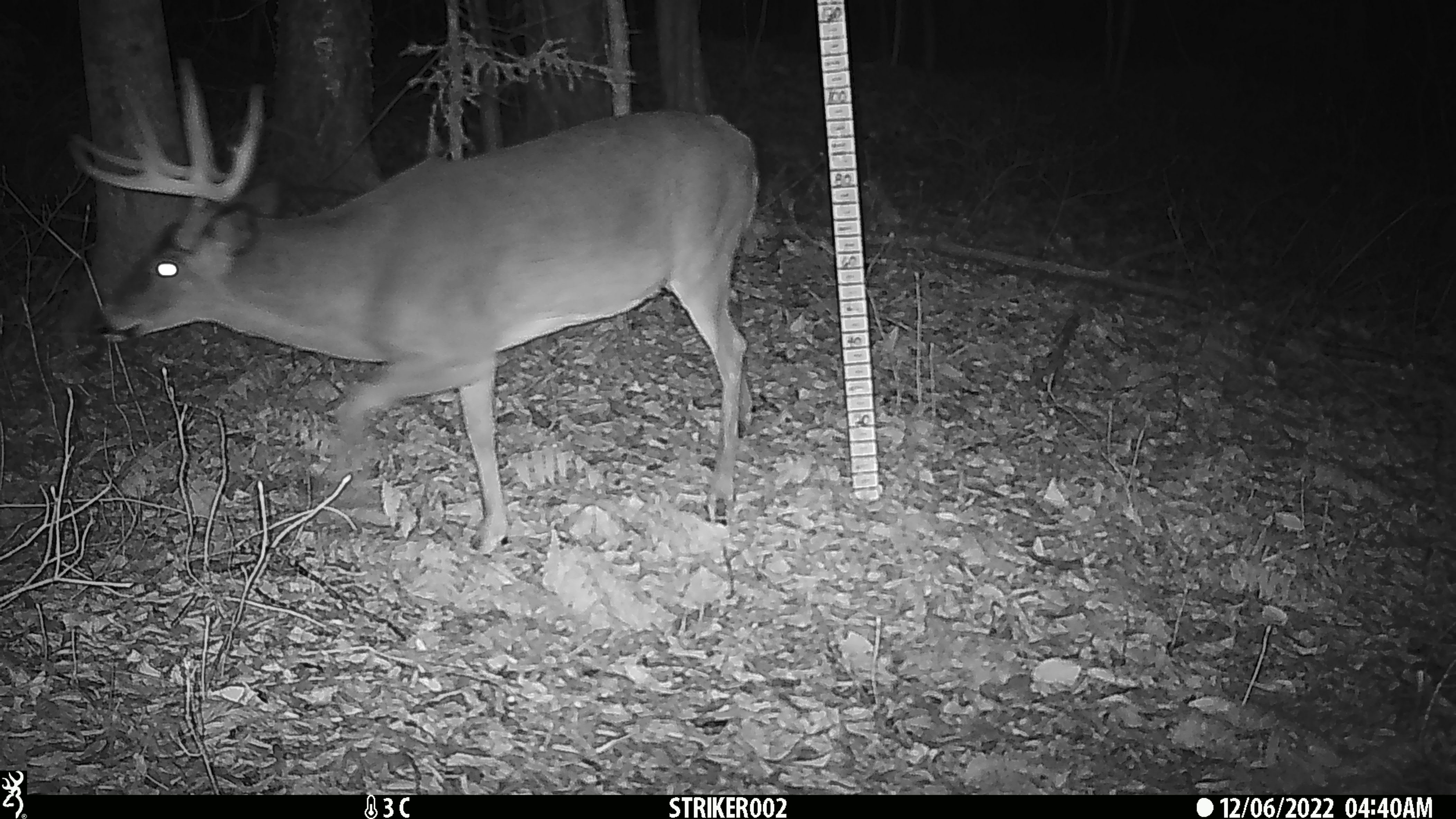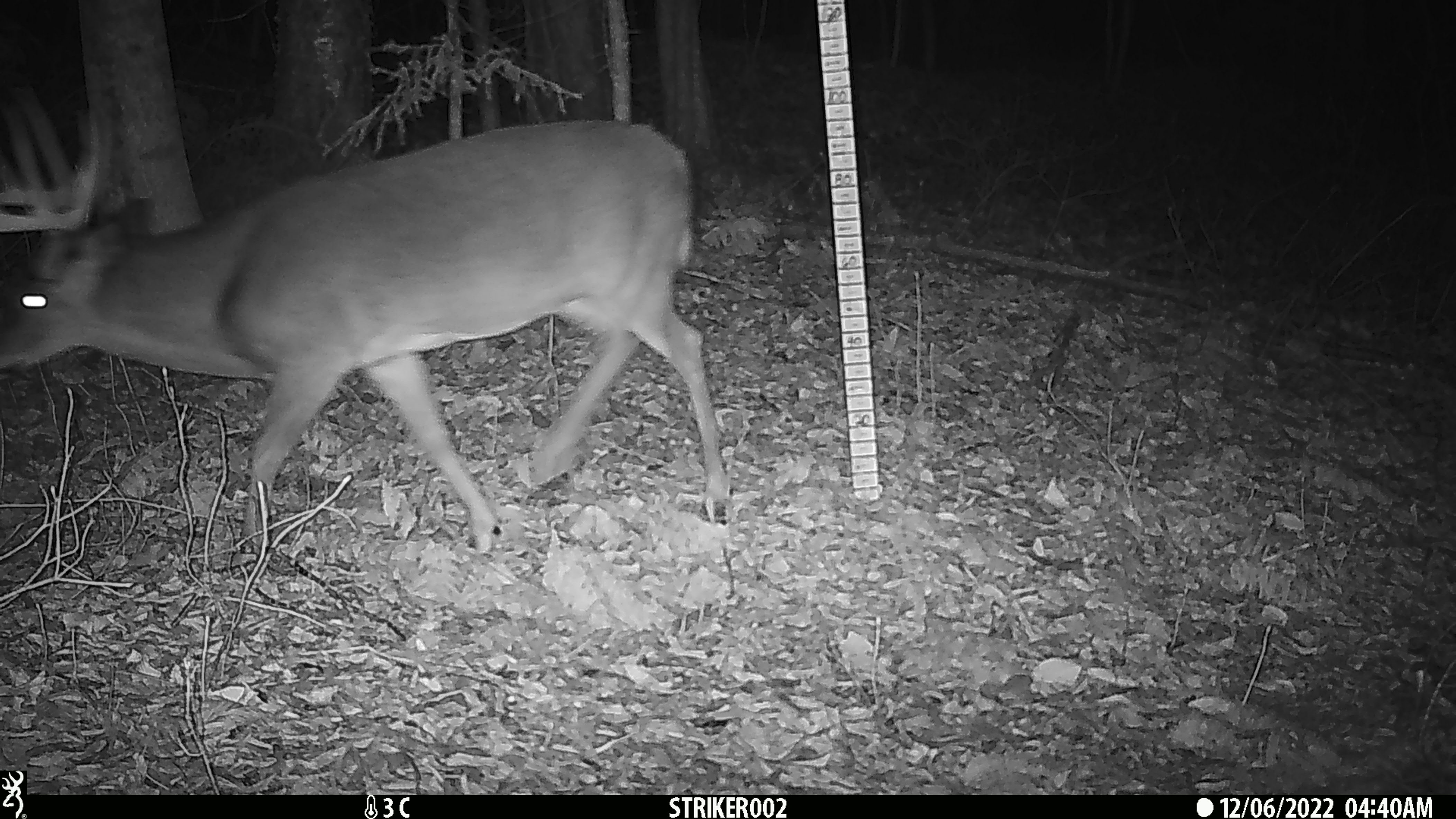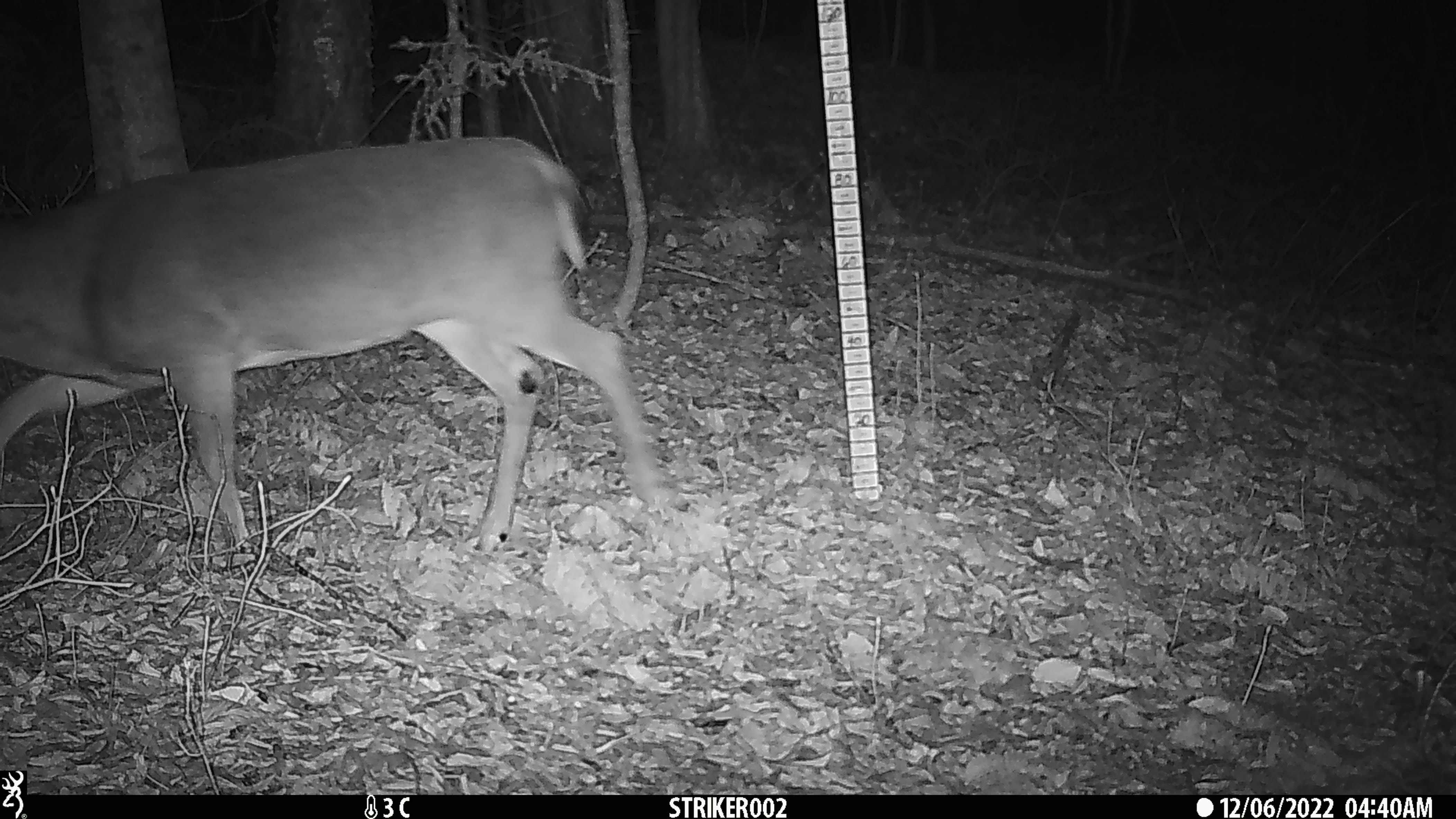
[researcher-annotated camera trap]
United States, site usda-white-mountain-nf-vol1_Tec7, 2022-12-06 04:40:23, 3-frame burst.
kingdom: Animalia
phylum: Chordata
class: Mammalia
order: Artiodactyla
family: Cervidae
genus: Odocoileus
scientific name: Odocoileus virginianus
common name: white-tailed deer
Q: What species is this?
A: White-tailed deer (Odocoileus virginianus).